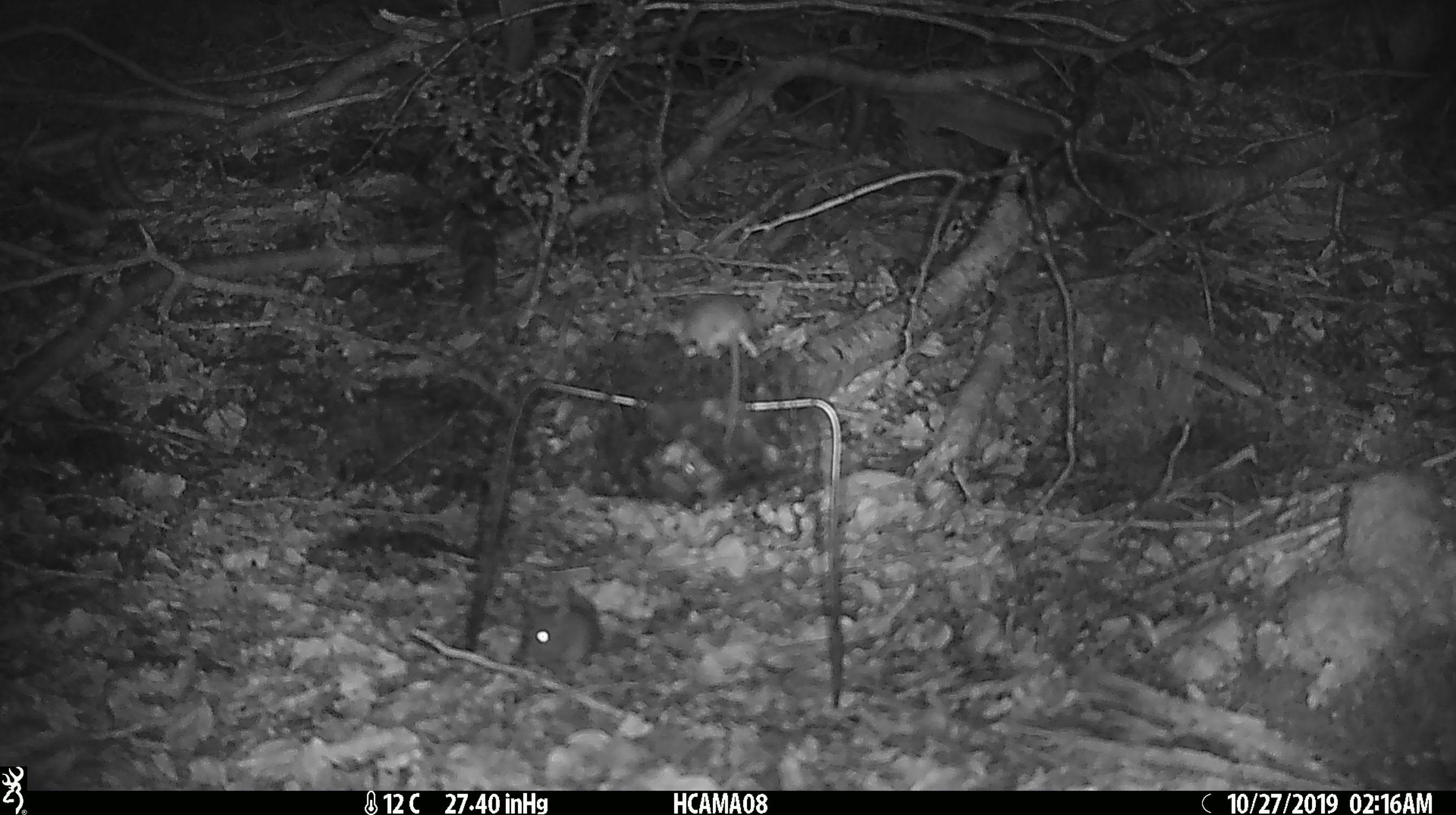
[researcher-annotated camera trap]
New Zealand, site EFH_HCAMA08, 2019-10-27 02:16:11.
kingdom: Animalia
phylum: Chordata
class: Mammalia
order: Rodentia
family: Muridae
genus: Mus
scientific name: Mus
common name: mouse